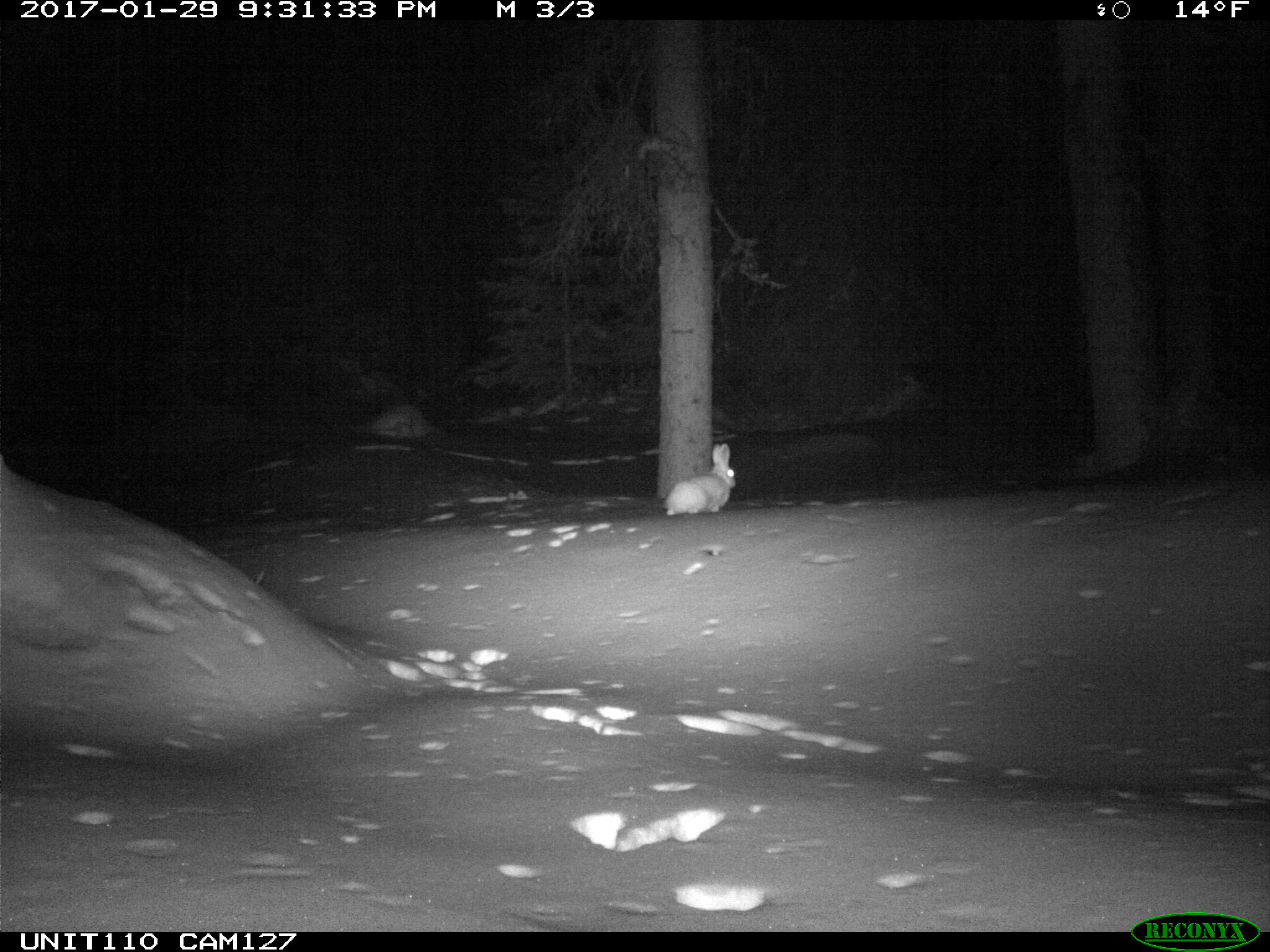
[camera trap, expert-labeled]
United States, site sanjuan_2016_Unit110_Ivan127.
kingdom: Animalia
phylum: Chordata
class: Mammalia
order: Lagomorpha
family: Leporidae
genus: Lepus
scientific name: Lepus americanus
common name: snowshoe hare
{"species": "Lepus americanus (snowshoe hare)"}